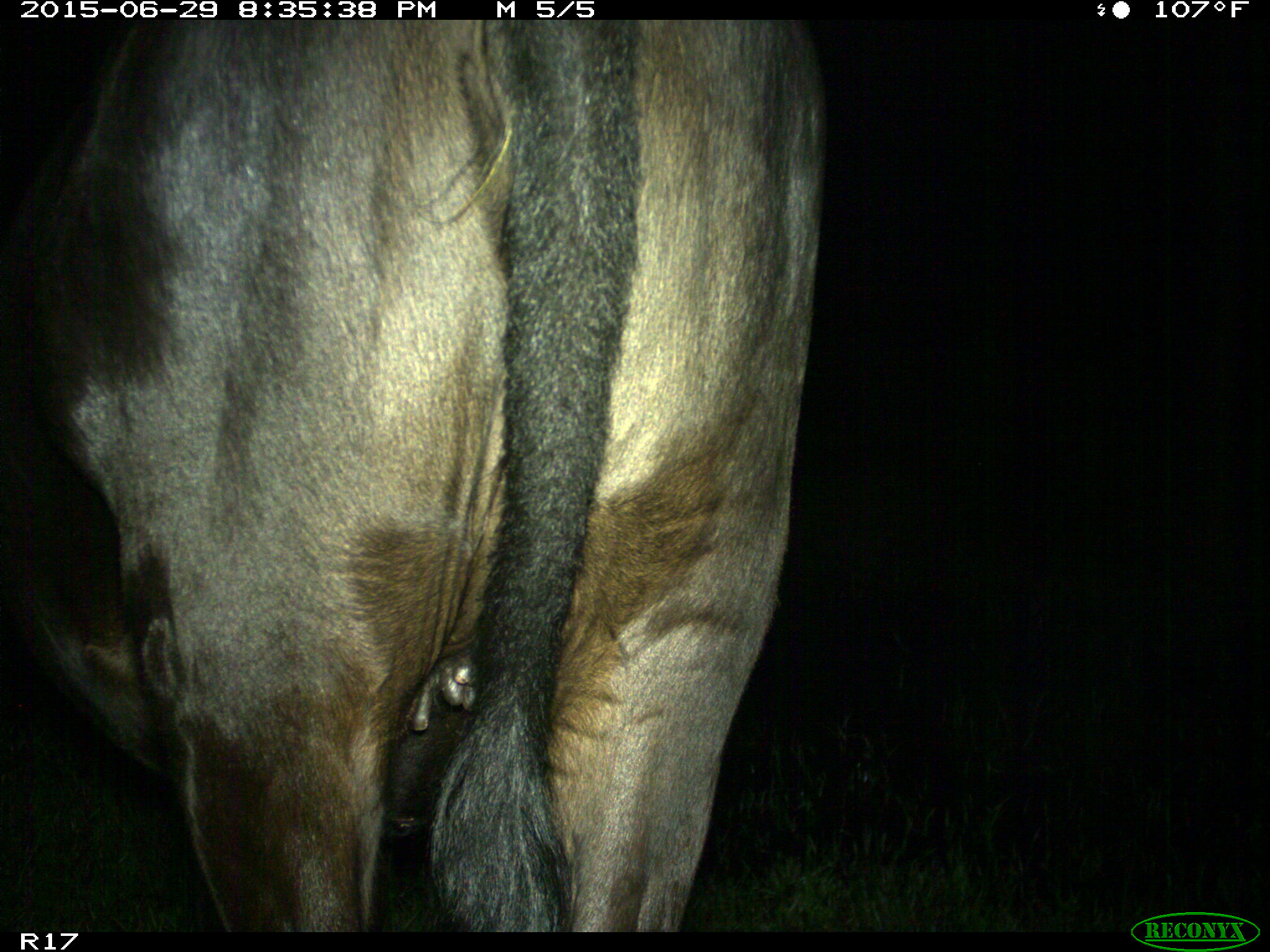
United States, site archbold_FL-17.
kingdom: Animalia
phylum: Chordata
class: Mammalia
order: Artiodactyla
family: Bovidae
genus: Bos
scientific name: Bos taurus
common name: domestic cow